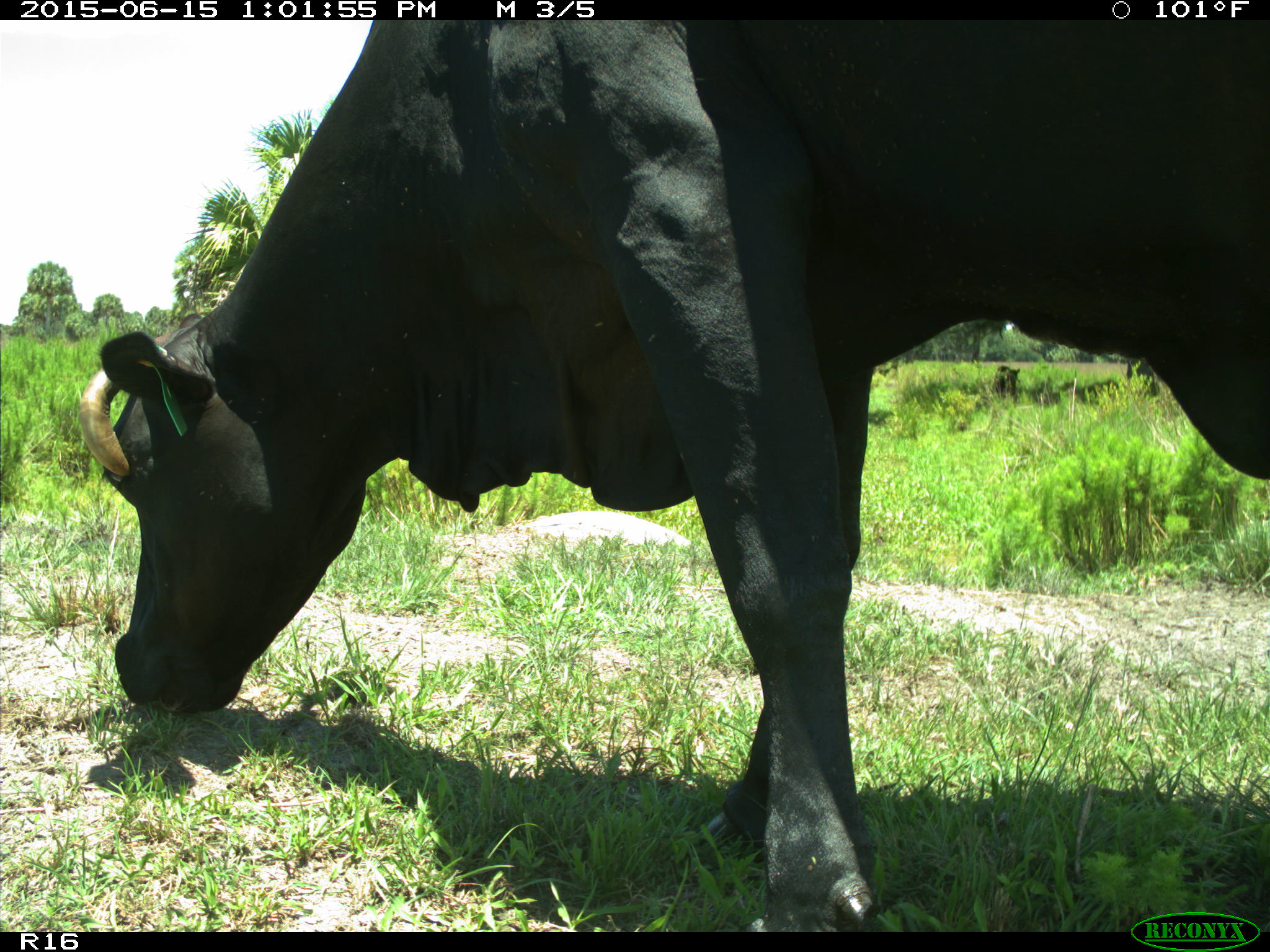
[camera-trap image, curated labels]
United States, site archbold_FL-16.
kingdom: Animalia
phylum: Chordata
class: Mammalia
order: Artiodactyla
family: Bovidae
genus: Bos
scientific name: Bos taurus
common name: domestic cow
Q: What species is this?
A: Bos taurus (domestic cow).